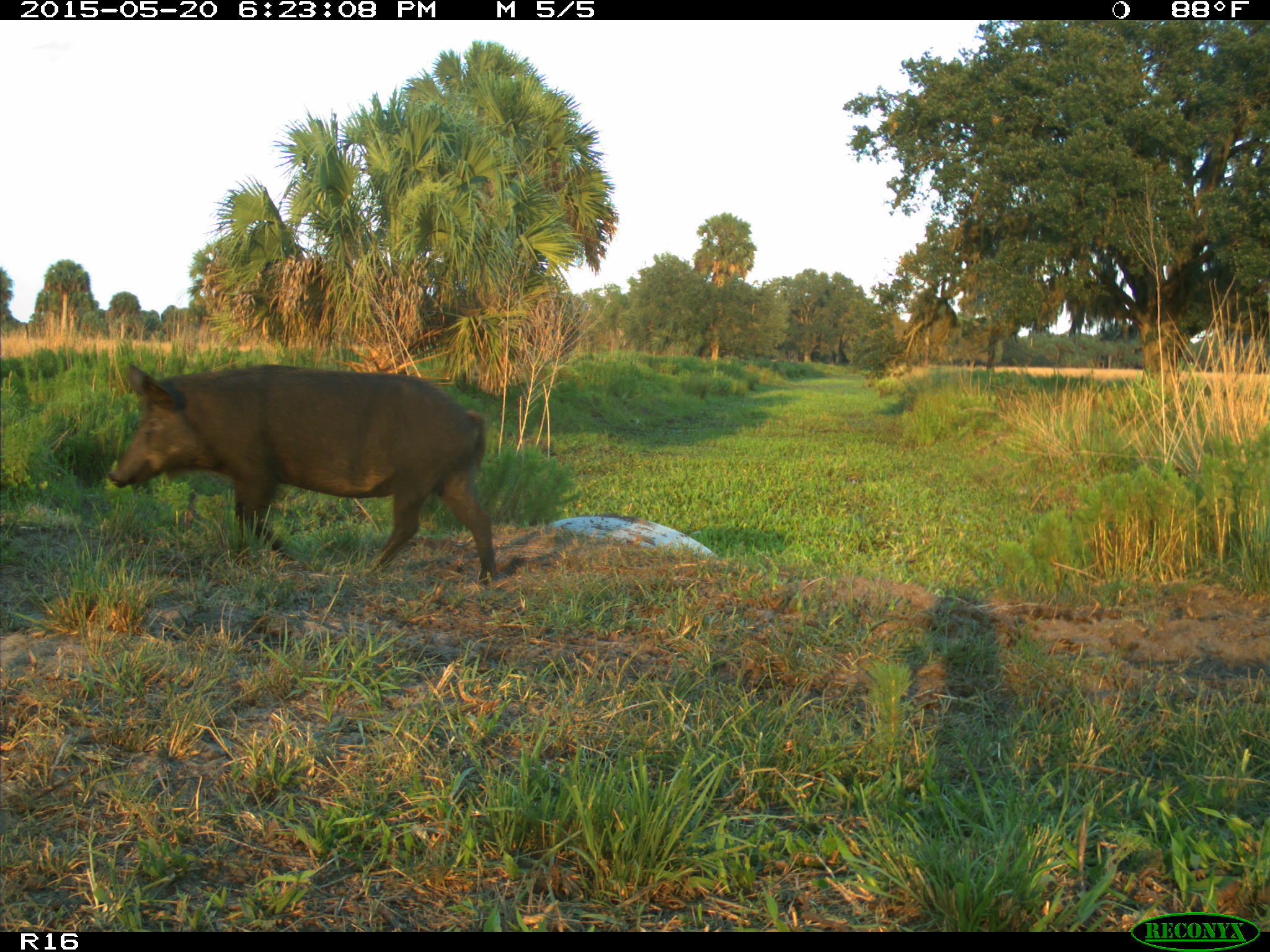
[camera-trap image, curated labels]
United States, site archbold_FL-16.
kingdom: Animalia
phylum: Chordata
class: Mammalia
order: Artiodactyla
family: Suidae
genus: Sus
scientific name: Sus scrofa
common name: wild boar